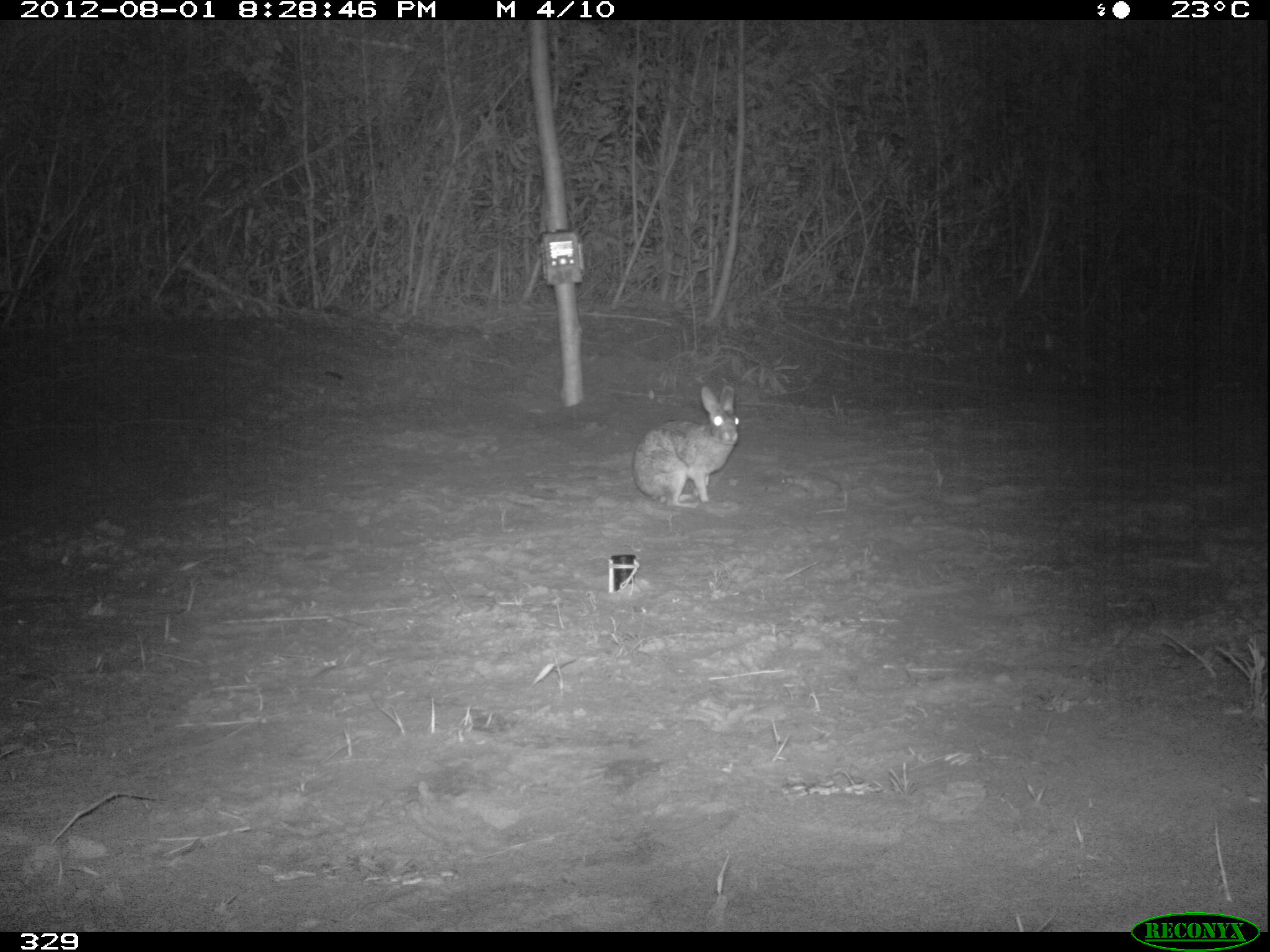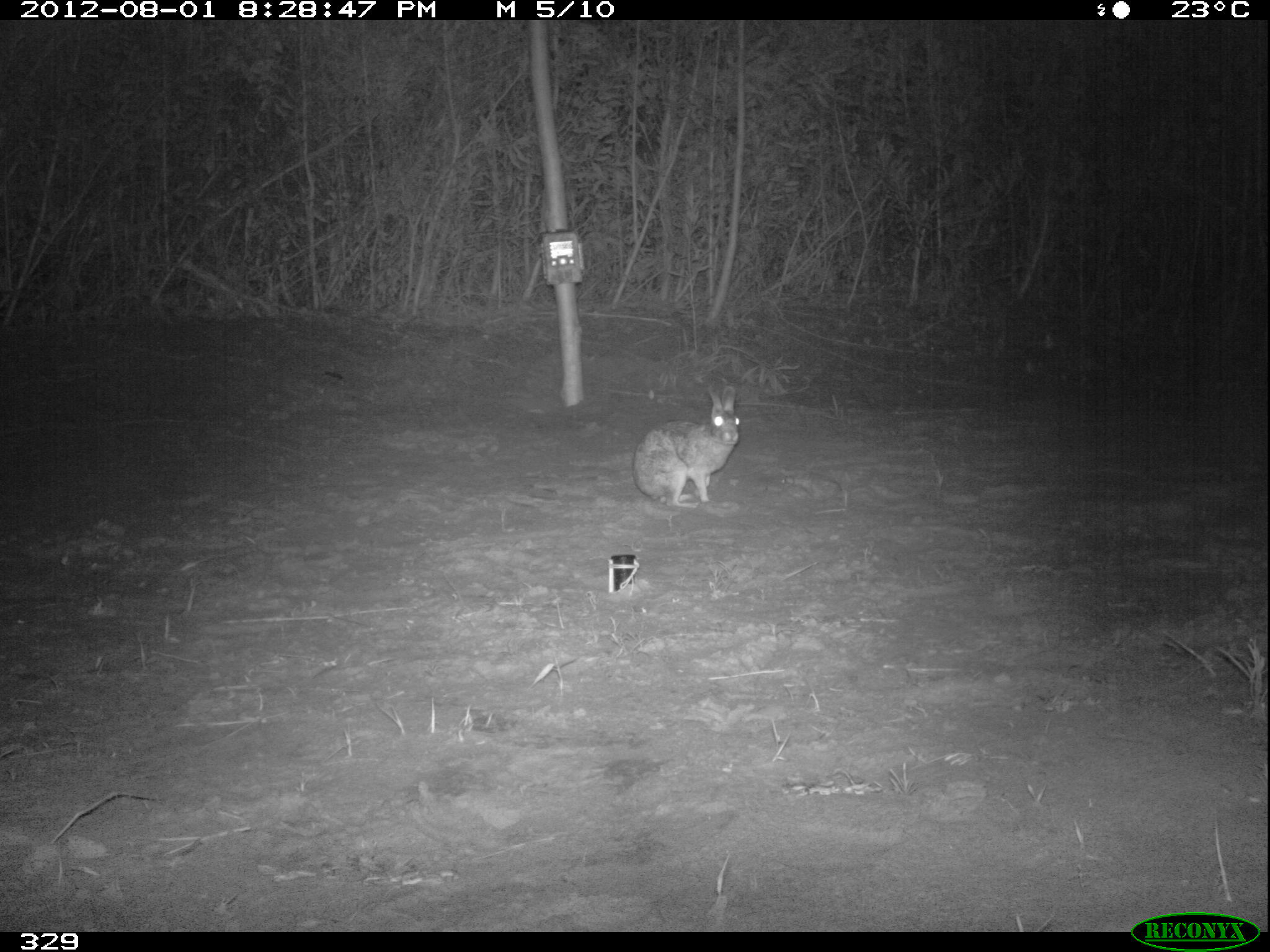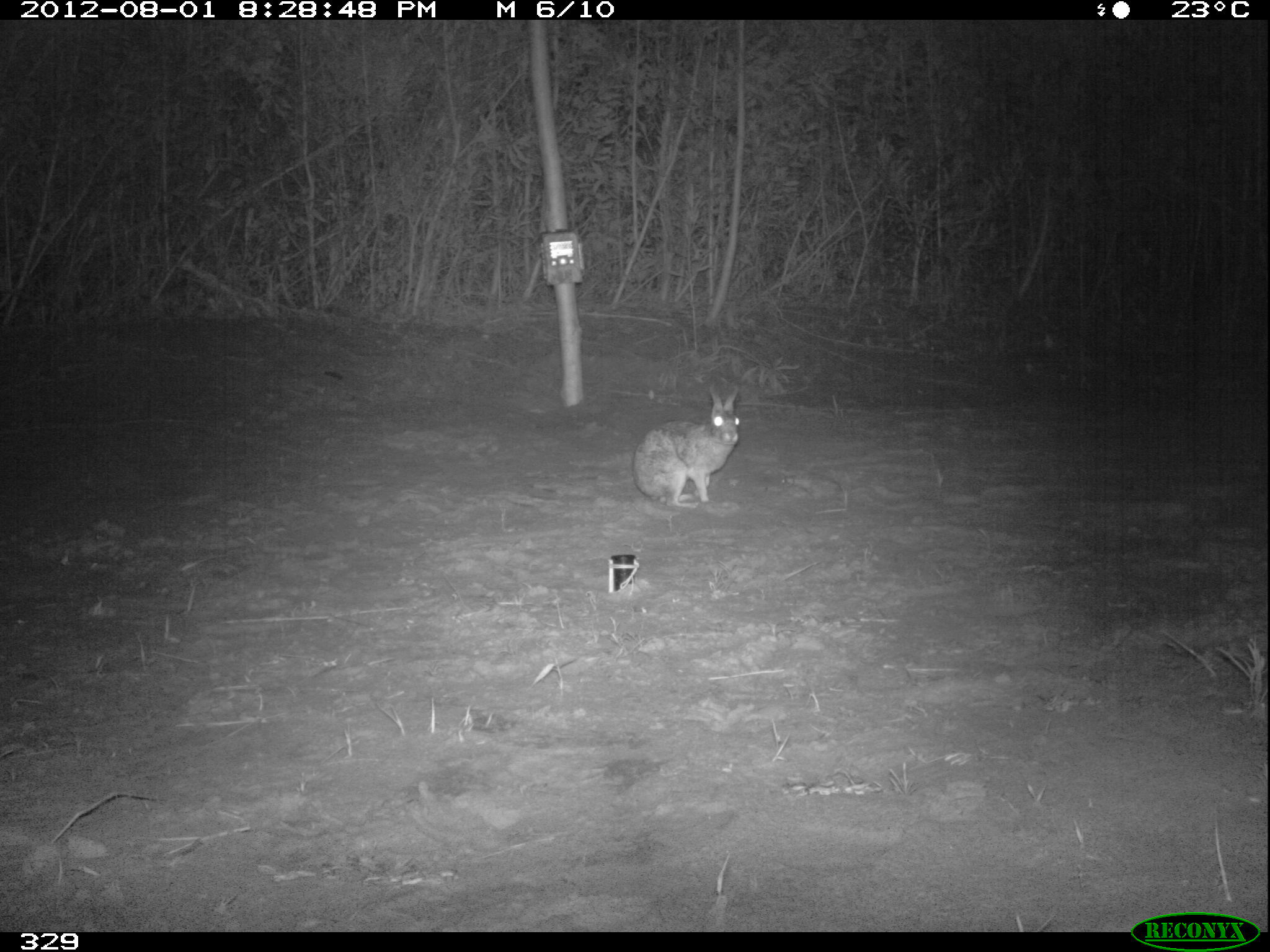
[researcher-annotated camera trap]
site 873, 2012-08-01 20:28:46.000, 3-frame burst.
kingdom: Animalia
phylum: Chordata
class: Mammalia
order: Lagomorpha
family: Leporidae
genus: Sylvilagus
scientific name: Sylvilagus brasiliensis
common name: tapeti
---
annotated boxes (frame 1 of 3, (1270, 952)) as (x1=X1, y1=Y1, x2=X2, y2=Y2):
sylvilagus brasiliensis: (x1=630, y1=384, x2=739, y2=508)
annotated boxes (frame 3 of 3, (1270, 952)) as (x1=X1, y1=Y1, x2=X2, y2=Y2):
sylvilagus brasiliensis: (x1=631, y1=384, x2=739, y2=508)